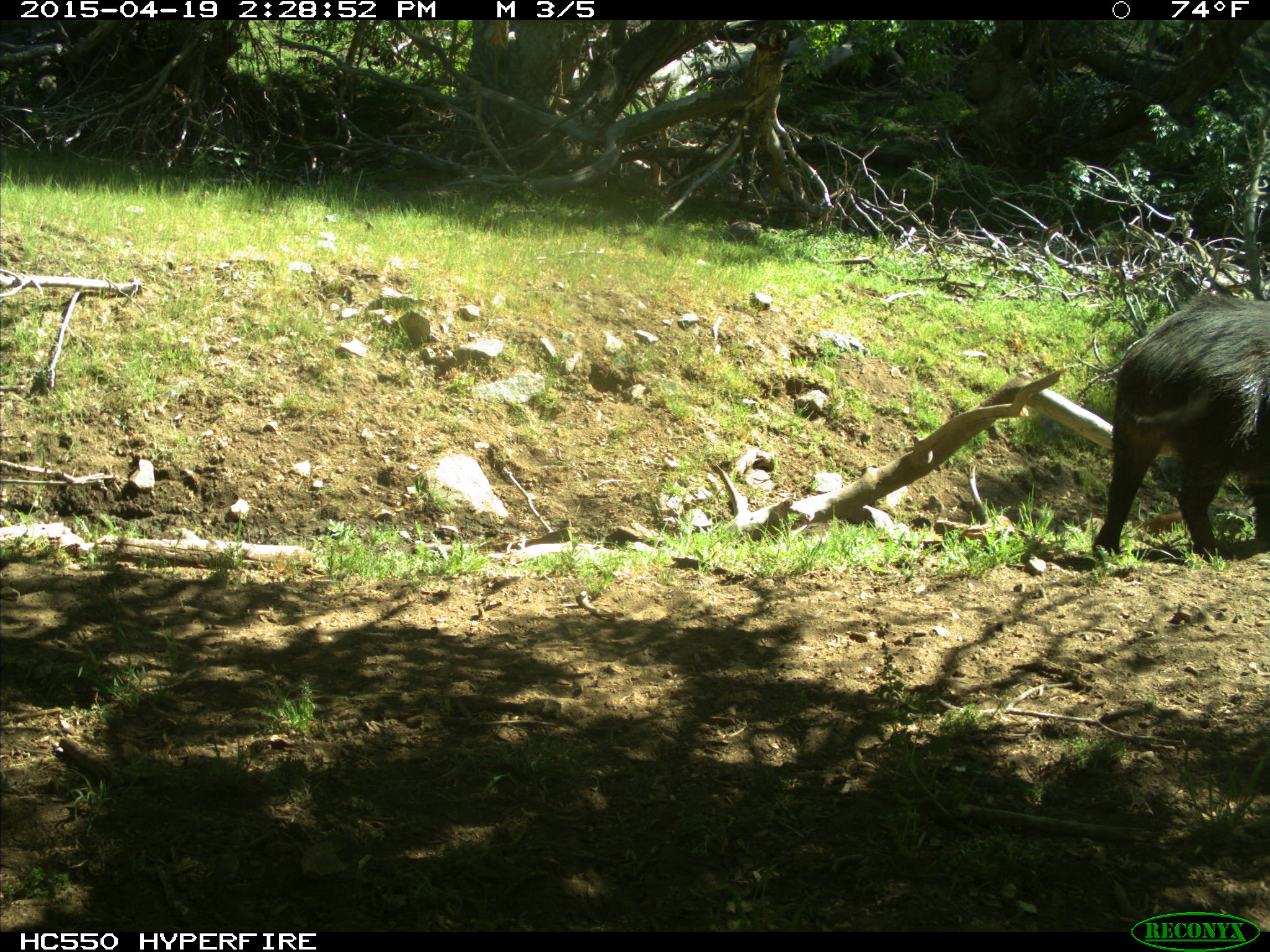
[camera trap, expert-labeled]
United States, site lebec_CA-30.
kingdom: Animalia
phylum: Chordata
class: Mammalia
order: Artiodactyla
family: Suidae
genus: Sus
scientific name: Sus scrofa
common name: wild boar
Sus scrofa (wild boar).